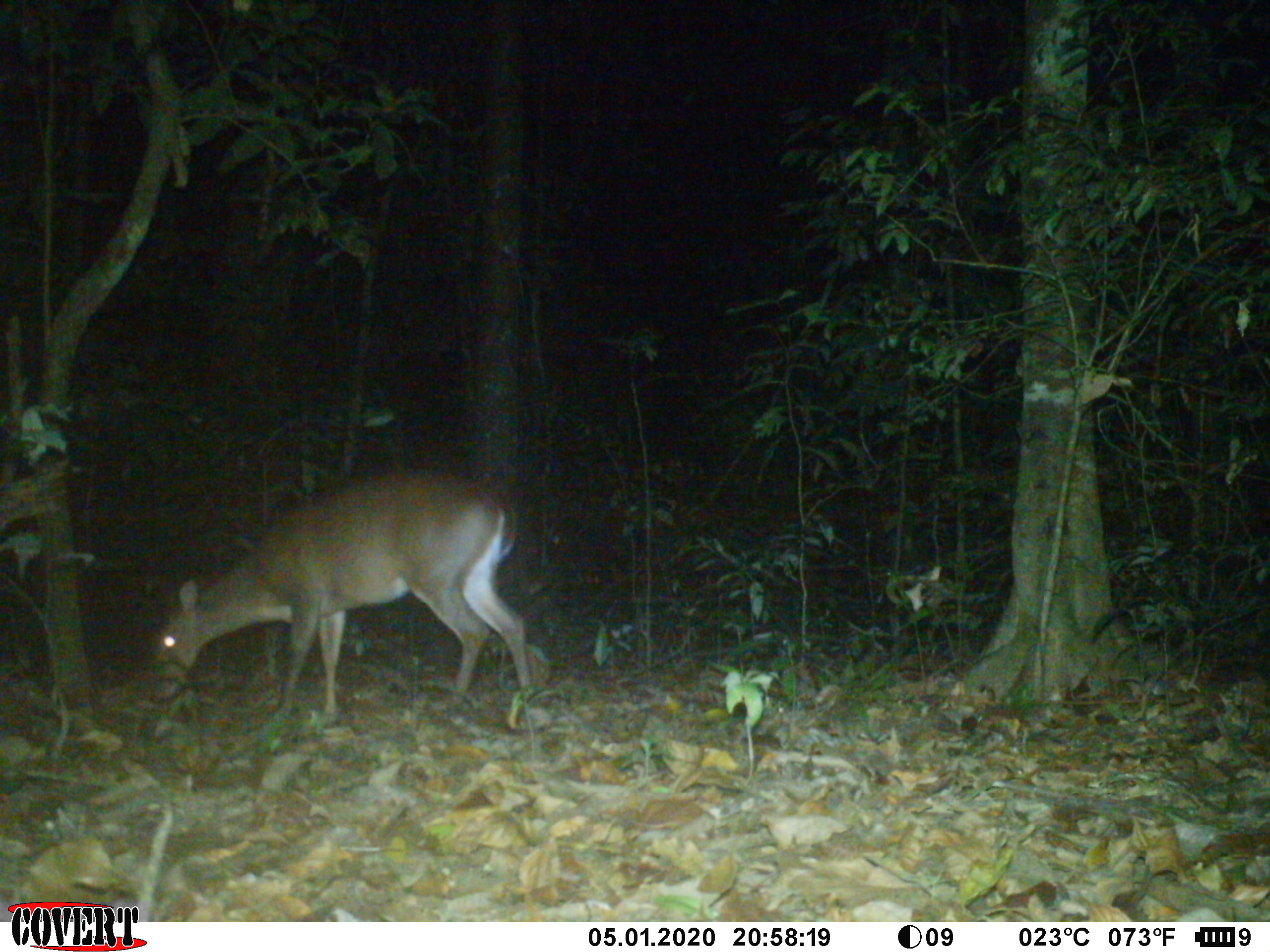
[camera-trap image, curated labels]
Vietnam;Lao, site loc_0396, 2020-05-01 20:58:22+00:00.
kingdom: Animalia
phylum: Chordata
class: Mammalia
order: Artiodactyla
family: Cervidae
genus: Muntiacus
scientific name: Muntiacus vuquangensis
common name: large-antlered muntjac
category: large antlered muntjac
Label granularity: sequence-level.